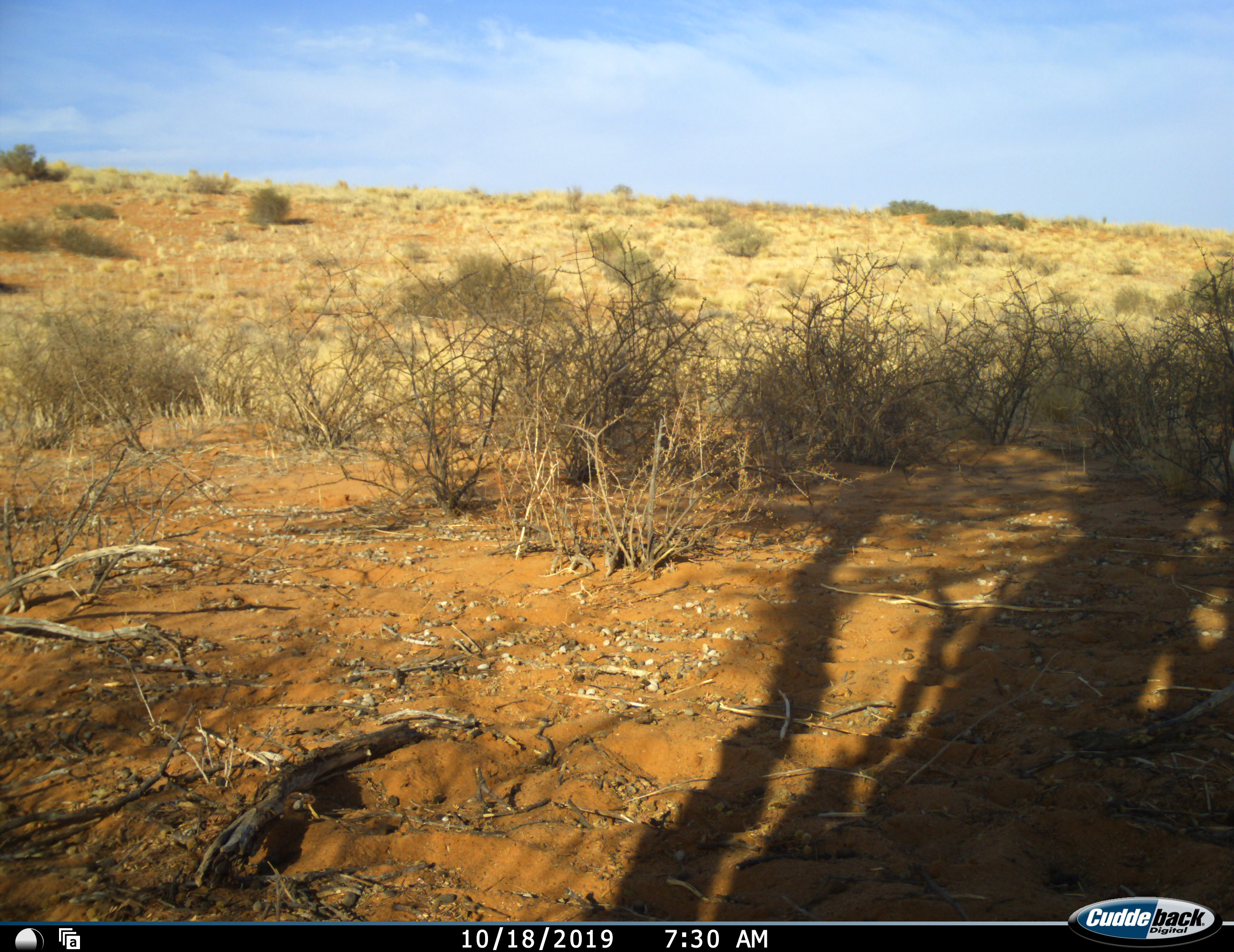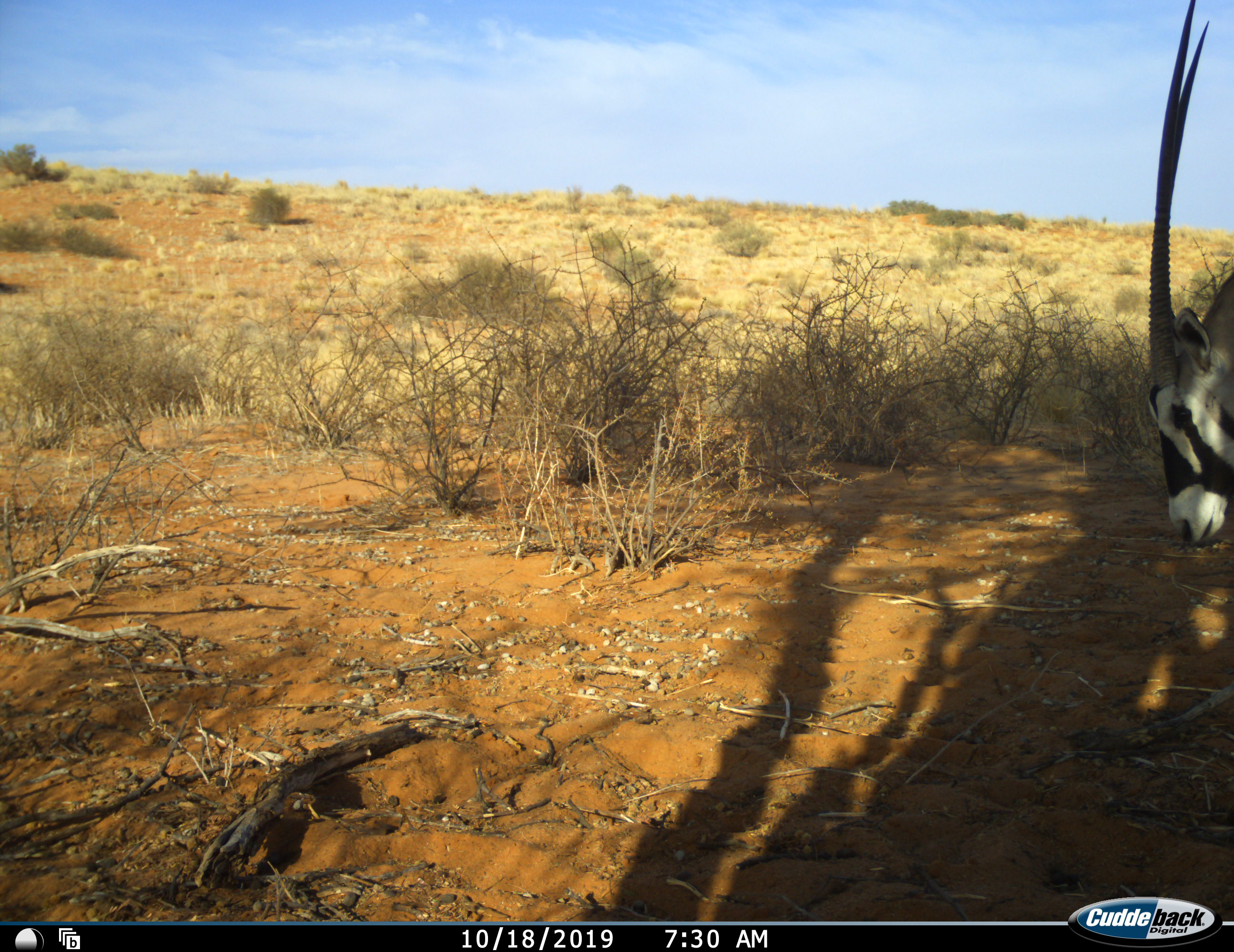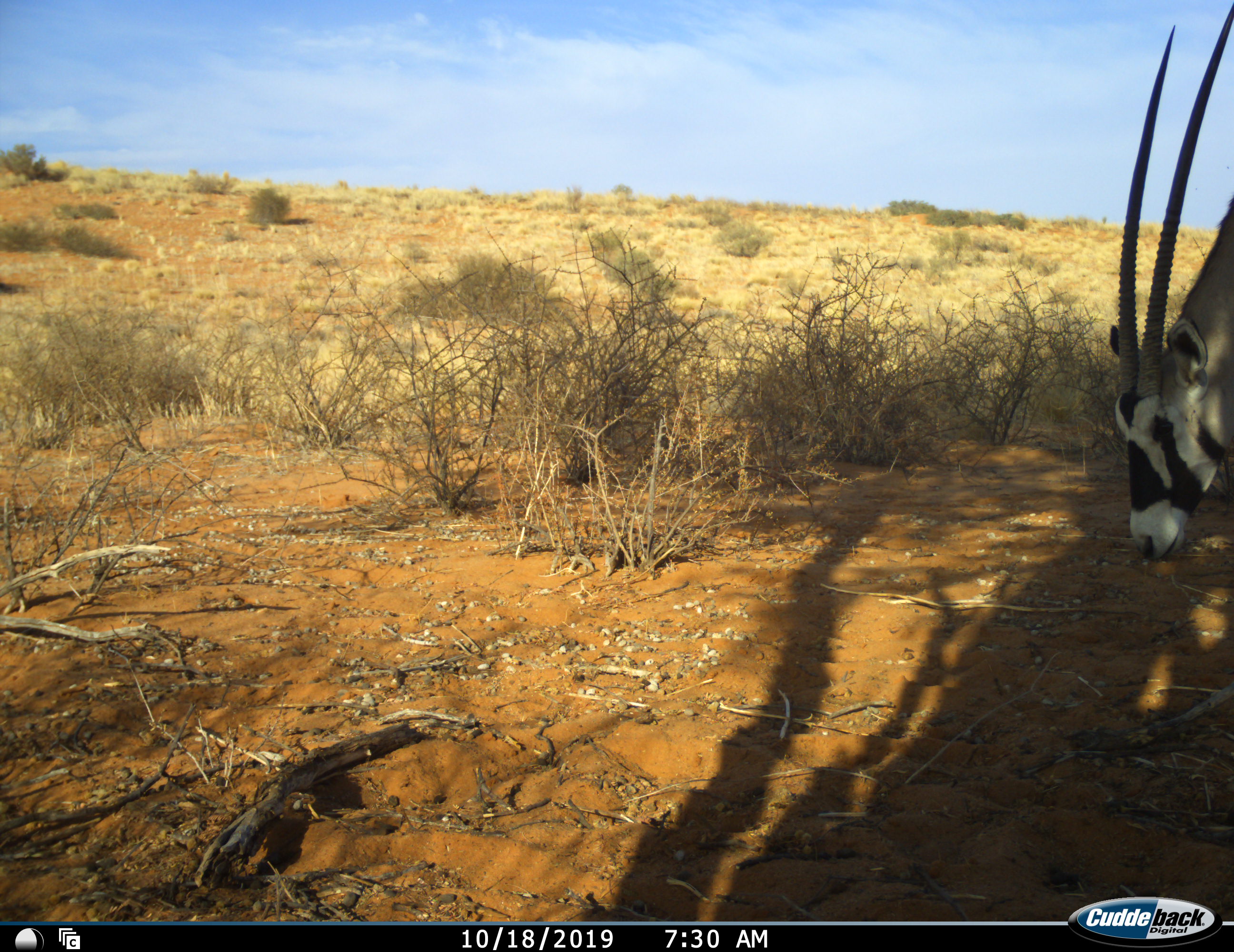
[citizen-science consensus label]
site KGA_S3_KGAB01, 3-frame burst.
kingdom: Animalia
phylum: Chordata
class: Mammalia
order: Artiodactyla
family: Bovidae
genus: Oryx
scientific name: Oryx gazella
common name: gemsbok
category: oryx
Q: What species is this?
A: Oryx (gemsbok) (Oryx gazella).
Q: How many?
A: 1.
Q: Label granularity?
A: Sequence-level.